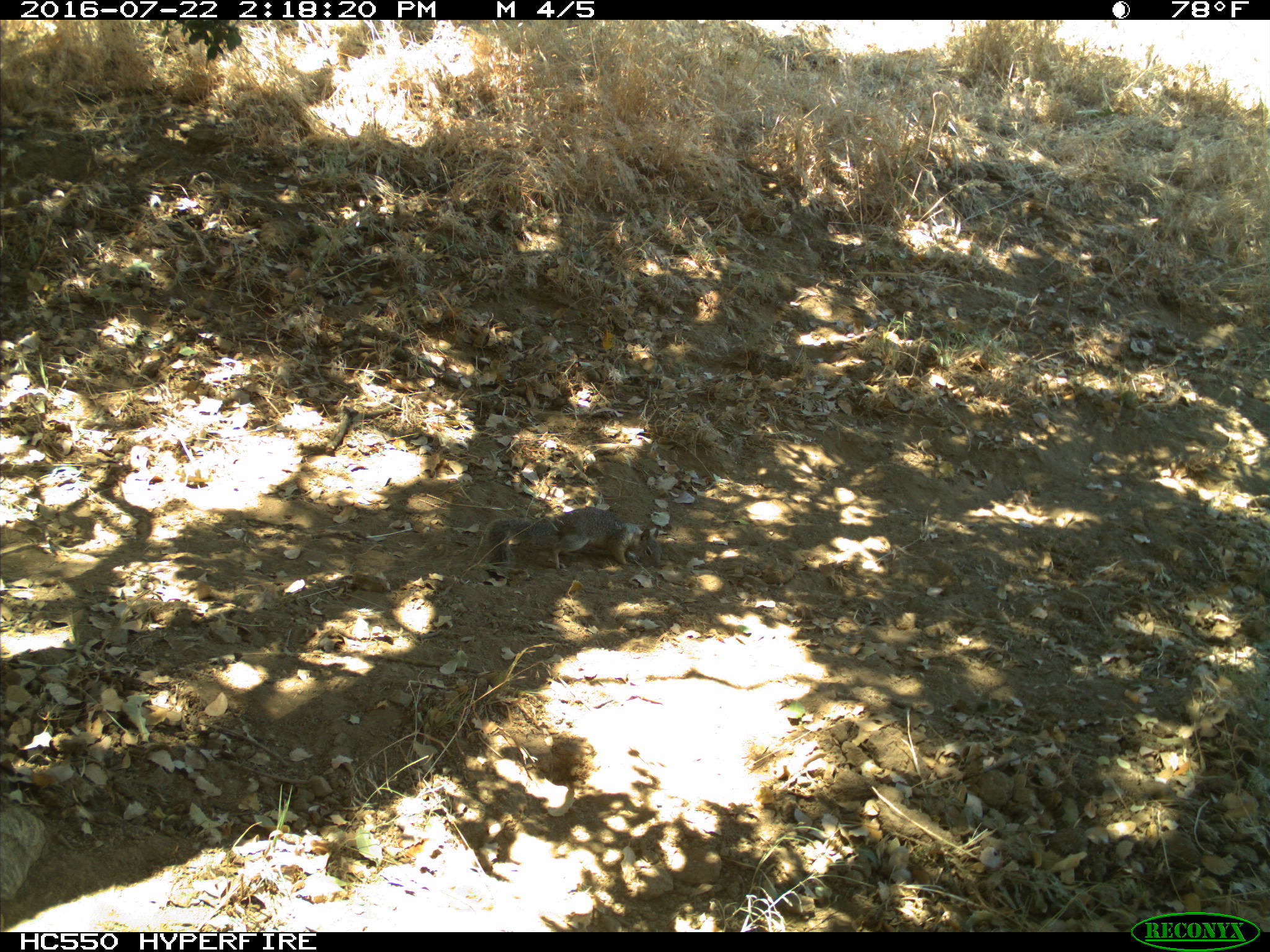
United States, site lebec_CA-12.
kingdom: Animalia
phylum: Chordata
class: Mammalia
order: Rodentia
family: Sciuridae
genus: Otospermophilus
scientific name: Otospermophilus beecheyi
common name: california ground squirrel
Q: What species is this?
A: Otospermophilus beecheyi (california ground squirrel).